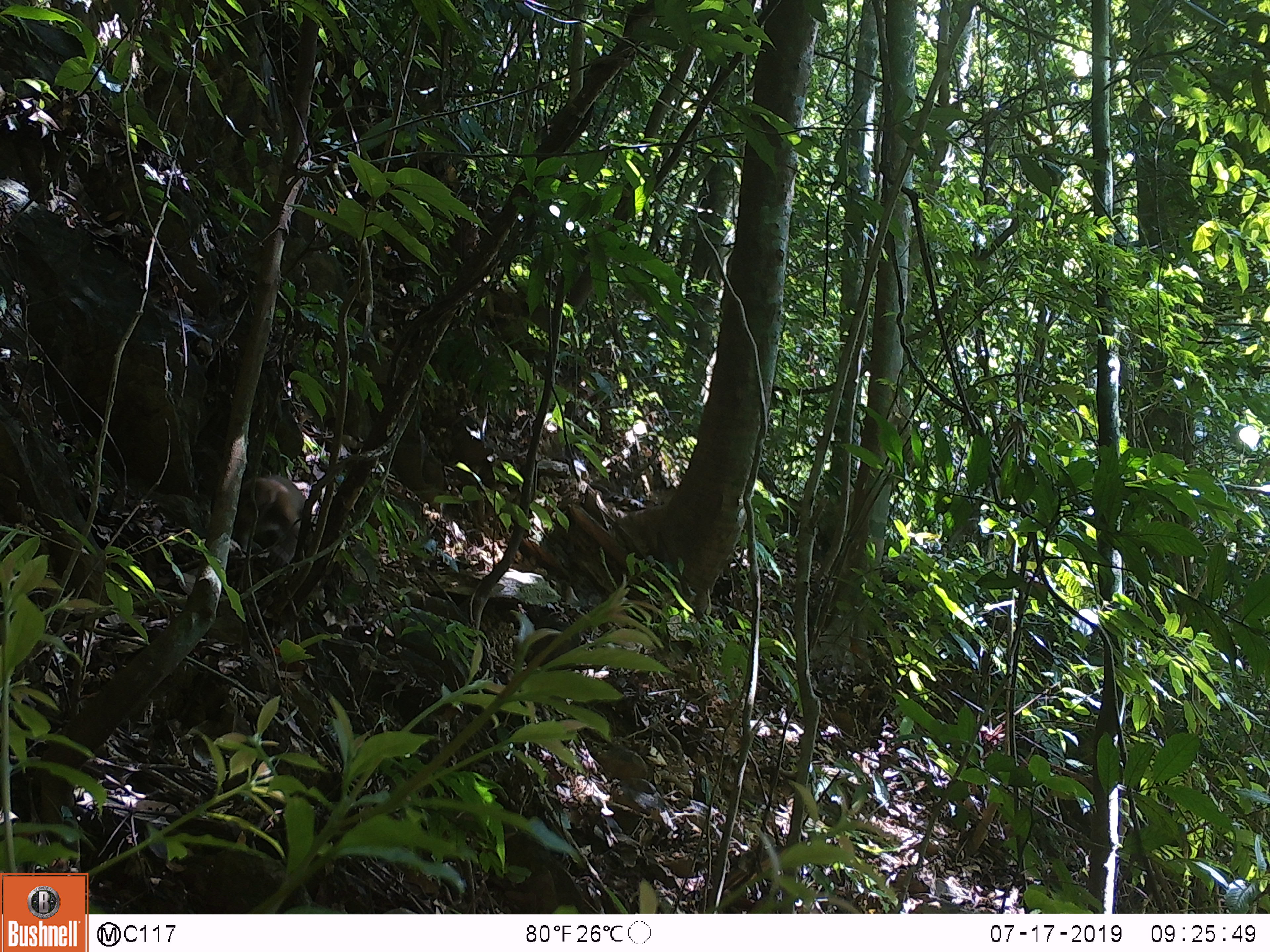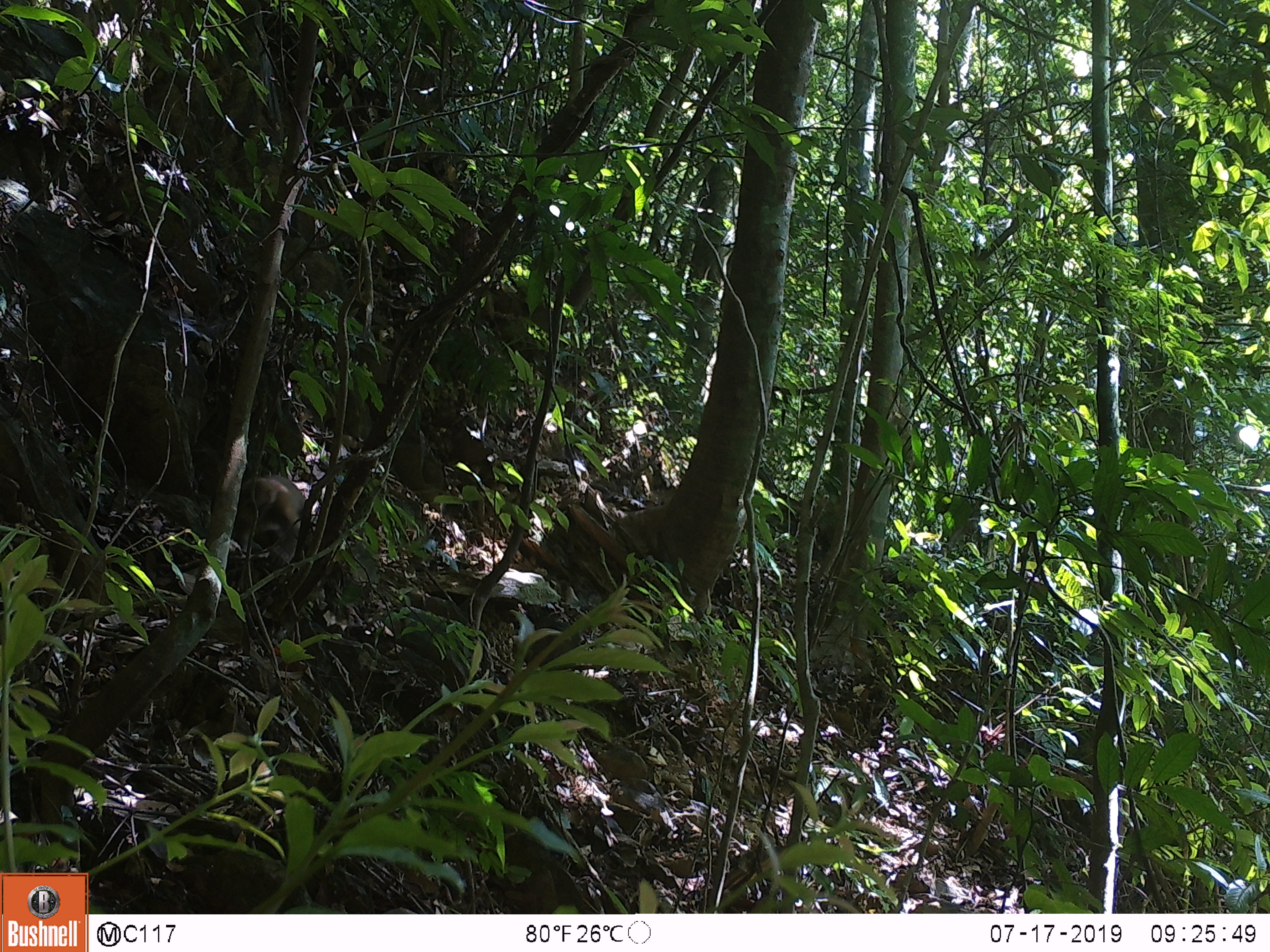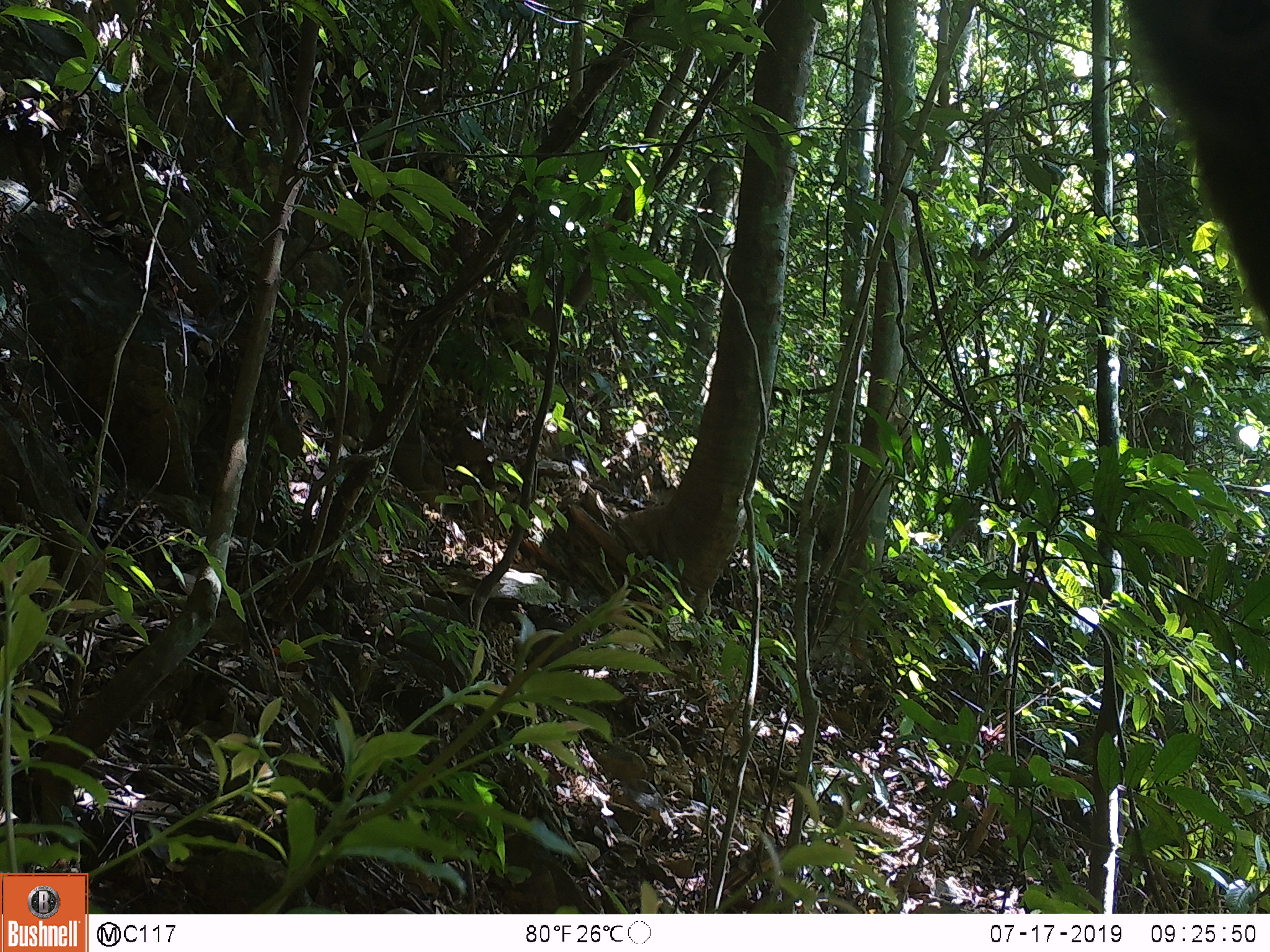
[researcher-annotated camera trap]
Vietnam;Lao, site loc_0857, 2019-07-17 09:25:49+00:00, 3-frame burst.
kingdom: Animalia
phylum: Chordata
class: Mammalia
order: Primates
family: Cercopithecidae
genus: Macaca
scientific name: Macaca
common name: macaque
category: macaque not stump tailed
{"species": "macaque not stump tailed (macaque) (Macaca)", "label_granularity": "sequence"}